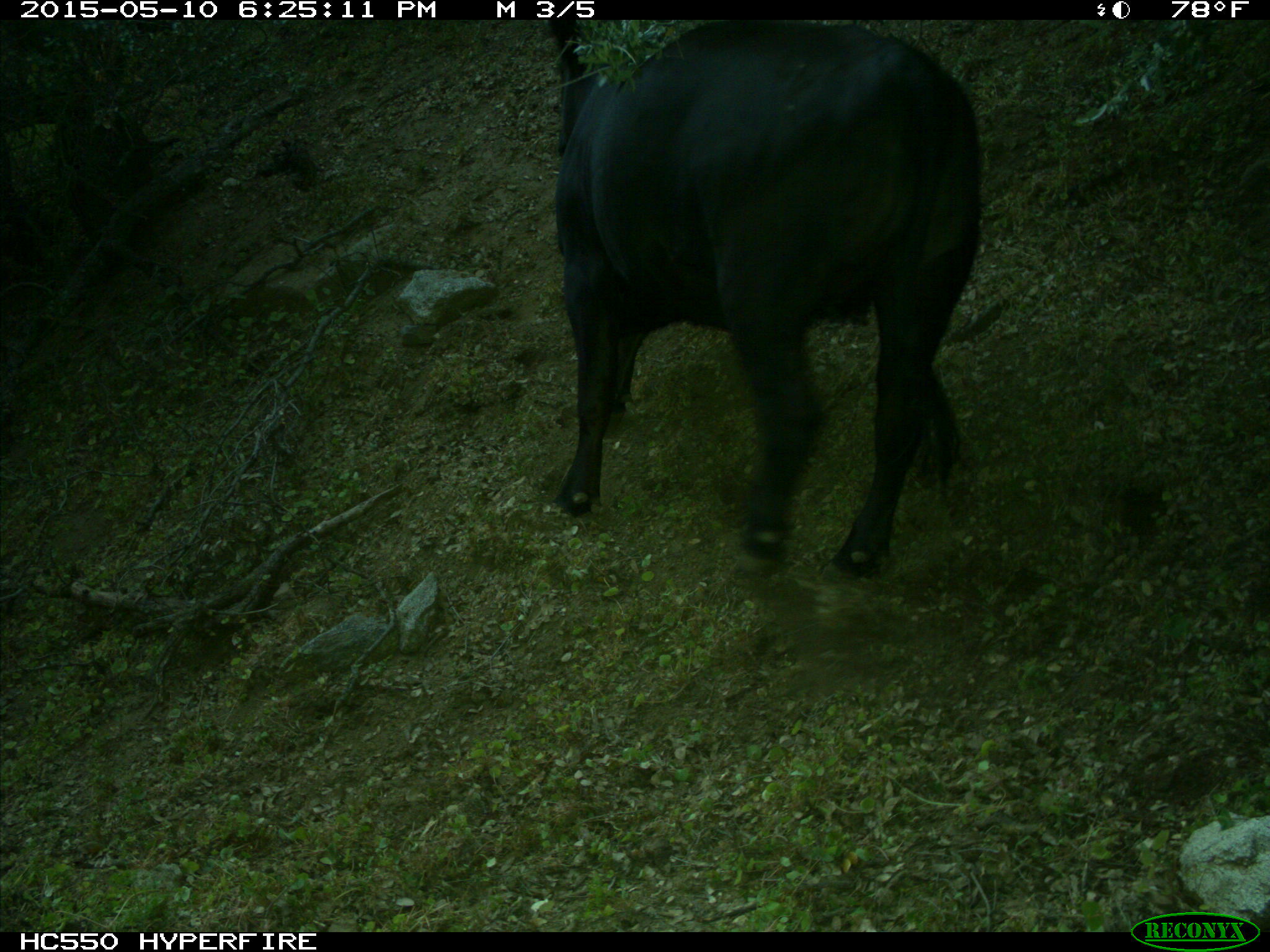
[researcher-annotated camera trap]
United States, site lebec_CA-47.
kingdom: Animalia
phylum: Chordata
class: Mammalia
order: Artiodactyla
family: Bovidae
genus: Bos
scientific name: Bos taurus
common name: domestic cow